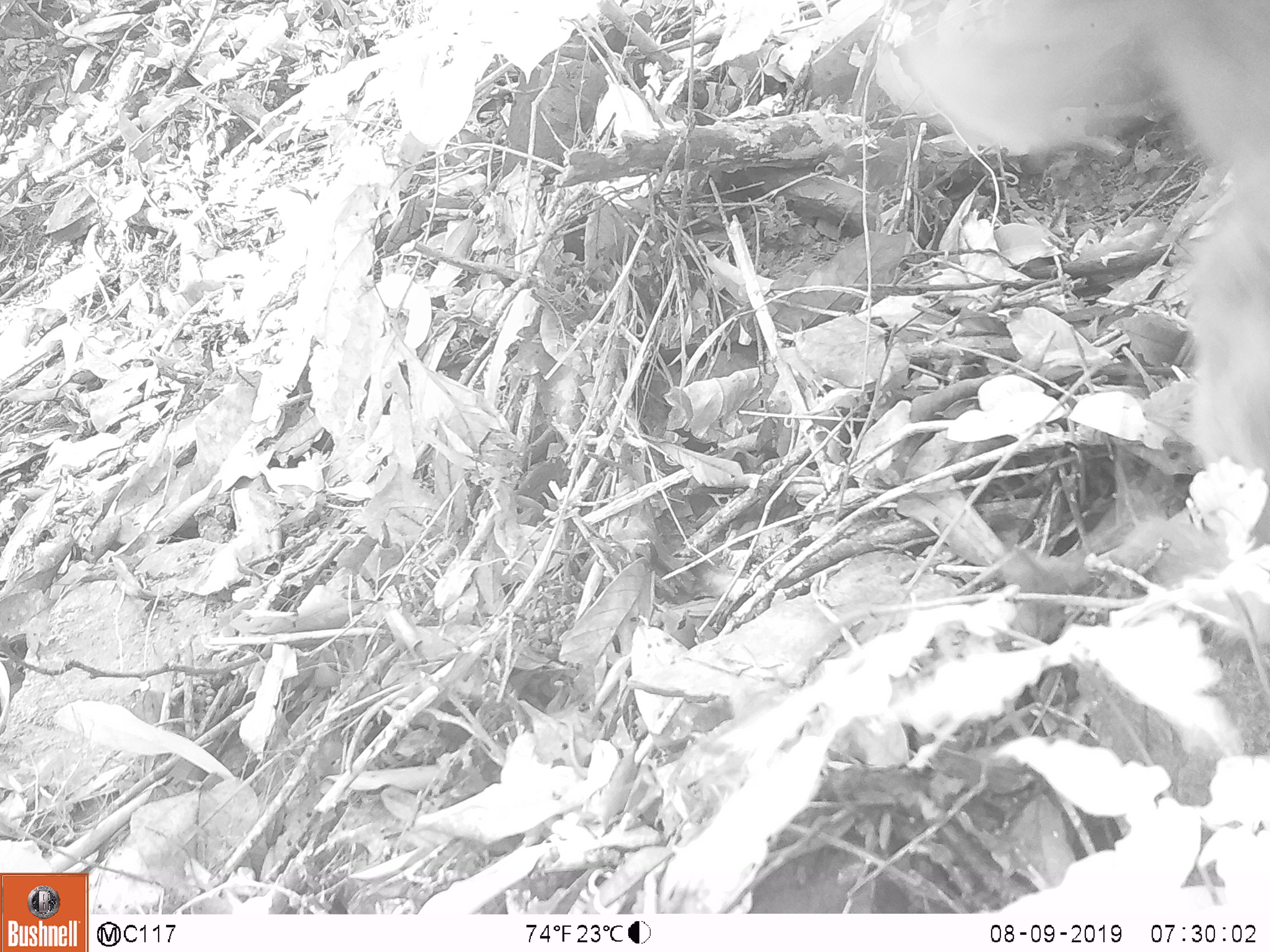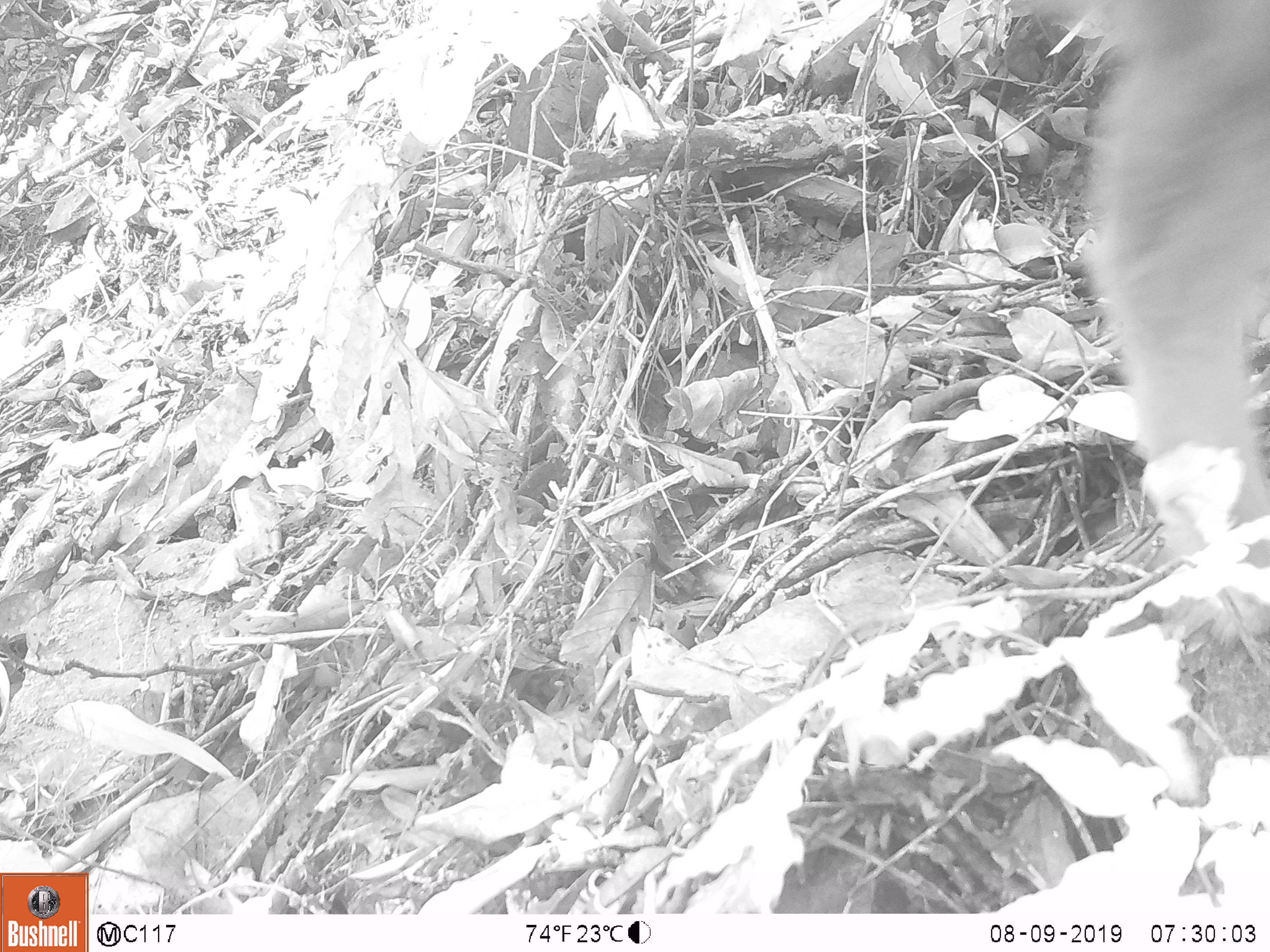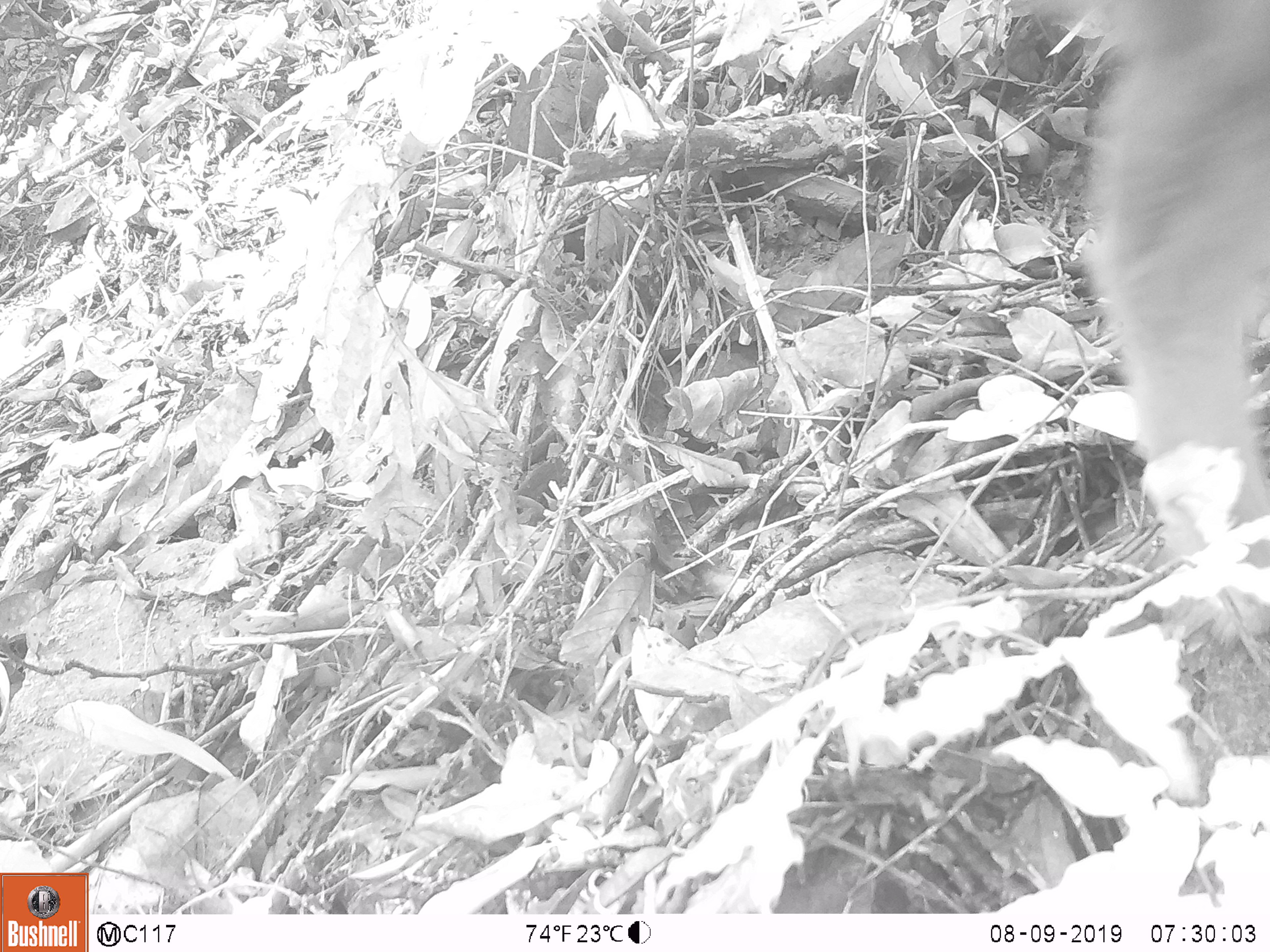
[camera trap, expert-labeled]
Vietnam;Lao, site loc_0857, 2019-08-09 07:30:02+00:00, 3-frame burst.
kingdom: Animalia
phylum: Chordata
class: Mammalia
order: Primates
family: Cercopithecidae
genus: Macaca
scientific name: Macaca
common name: macaque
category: macaque not stump tailed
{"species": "macaque not stump tailed (macaque) (Macaca)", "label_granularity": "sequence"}